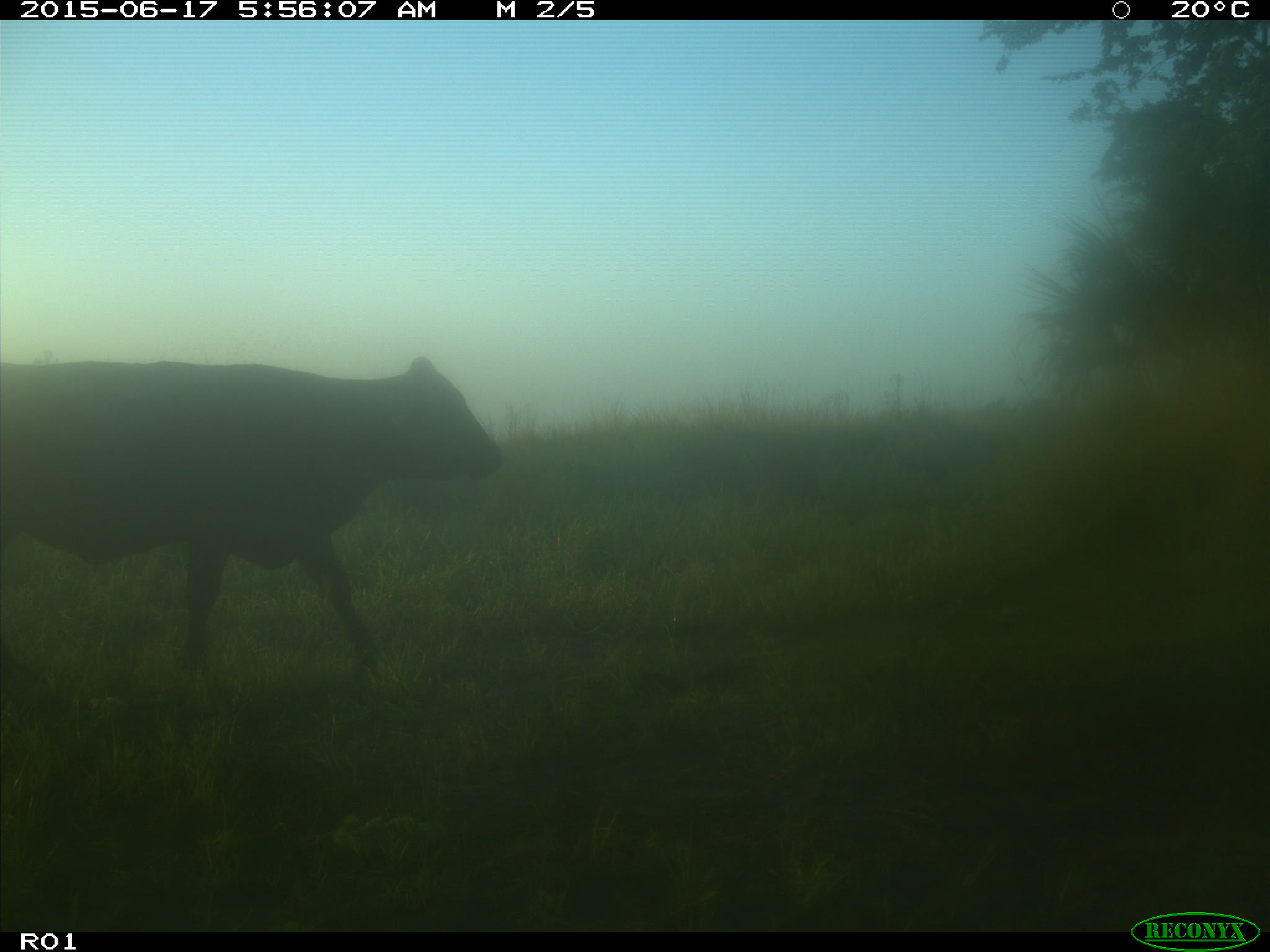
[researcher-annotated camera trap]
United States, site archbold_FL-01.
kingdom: Animalia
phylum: Chordata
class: Mammalia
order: Artiodactyla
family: Bovidae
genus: Bos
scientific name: Bos taurus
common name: domestic cow